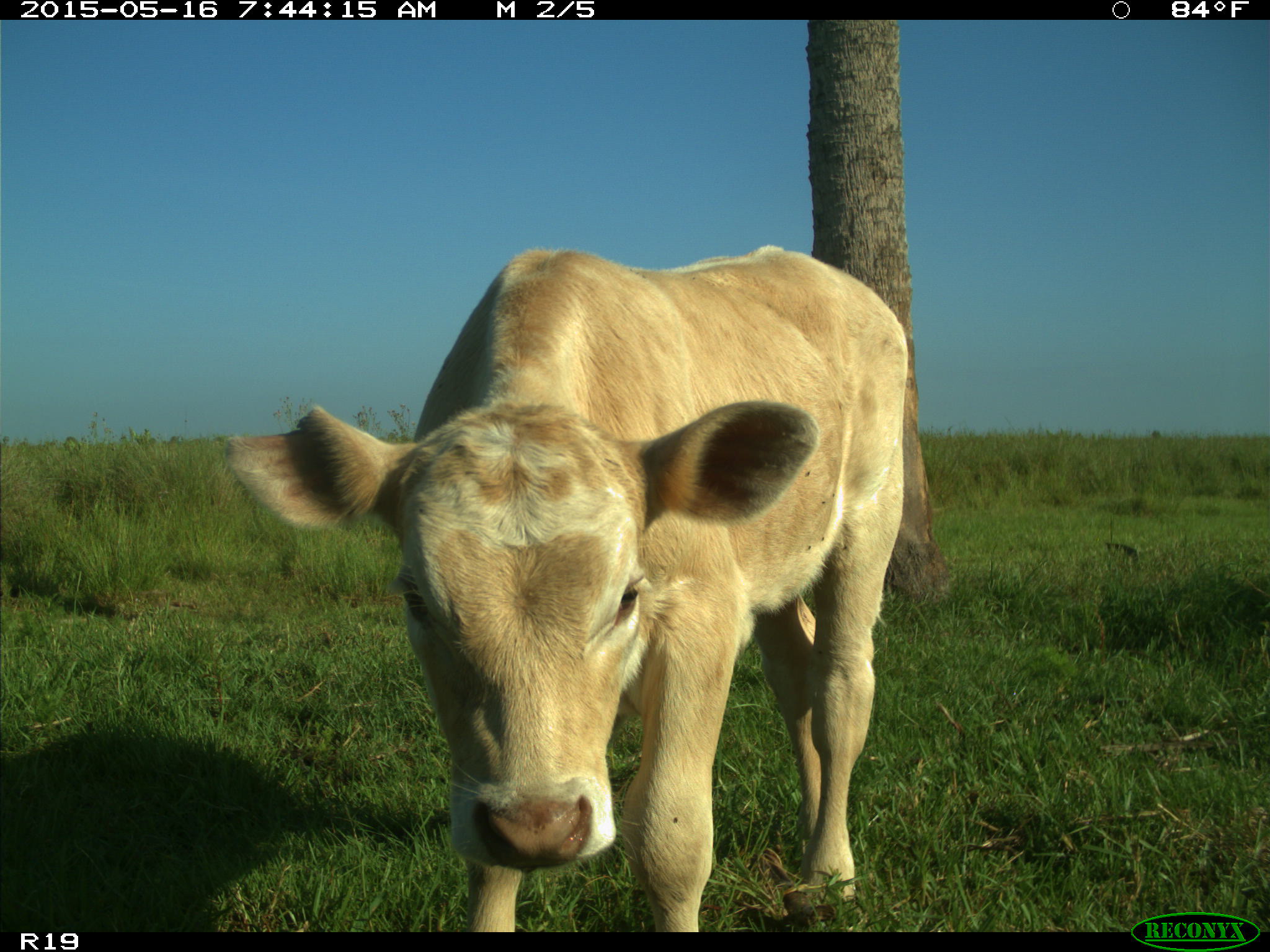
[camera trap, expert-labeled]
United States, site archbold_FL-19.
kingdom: Animalia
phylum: Chordata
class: Mammalia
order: Artiodactyla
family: Bovidae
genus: Bos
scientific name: Bos taurus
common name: domestic cow